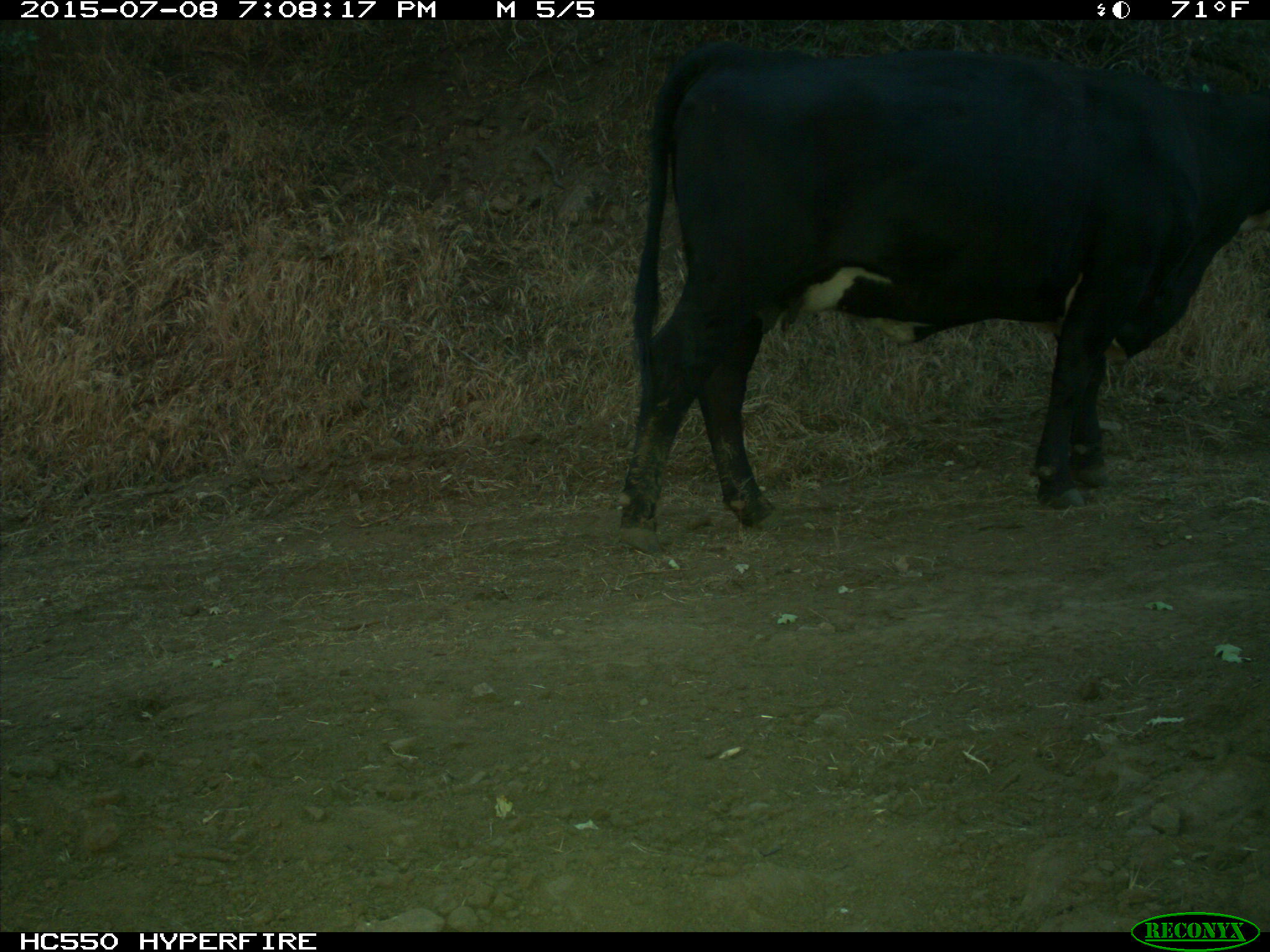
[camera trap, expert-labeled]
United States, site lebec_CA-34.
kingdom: Animalia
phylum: Chordata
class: Mammalia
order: Artiodactyla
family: Bovidae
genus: Bos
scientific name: Bos taurus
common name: domestic cow